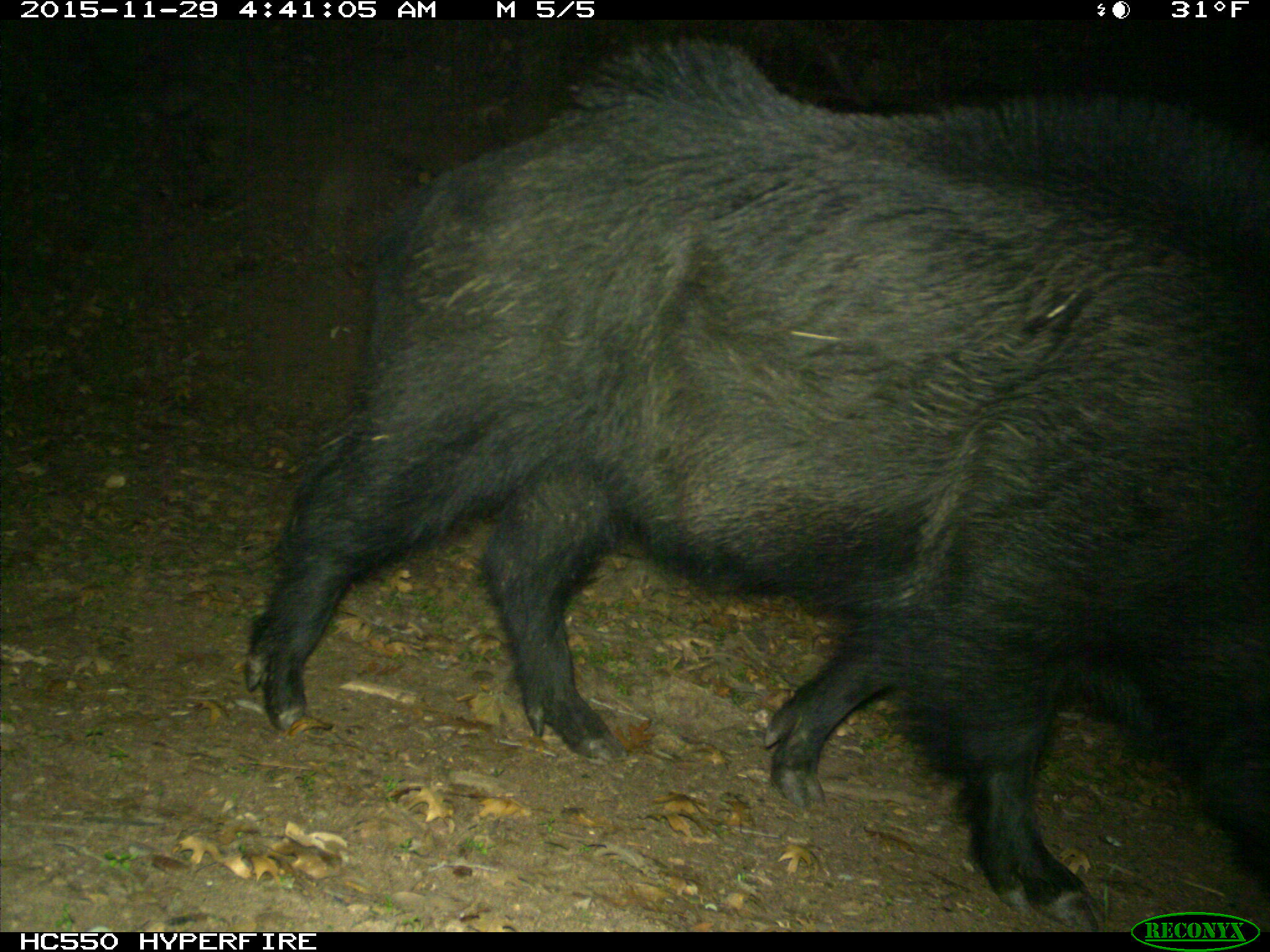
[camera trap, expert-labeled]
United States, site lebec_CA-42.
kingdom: Animalia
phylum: Chordata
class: Mammalia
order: Artiodactyla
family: Suidae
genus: Sus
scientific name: Sus scrofa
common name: wild boar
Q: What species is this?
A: Sus scrofa (wild boar).